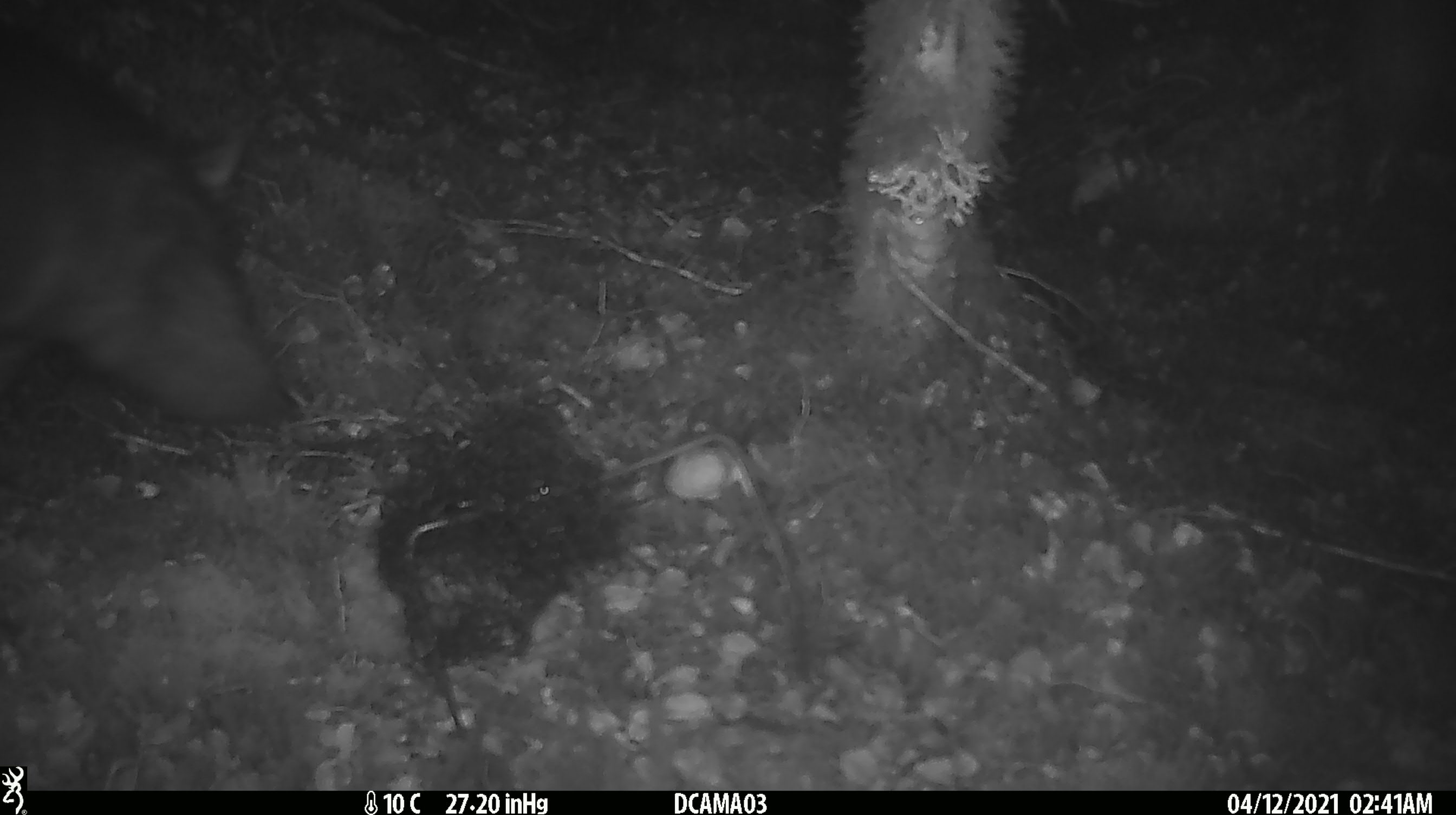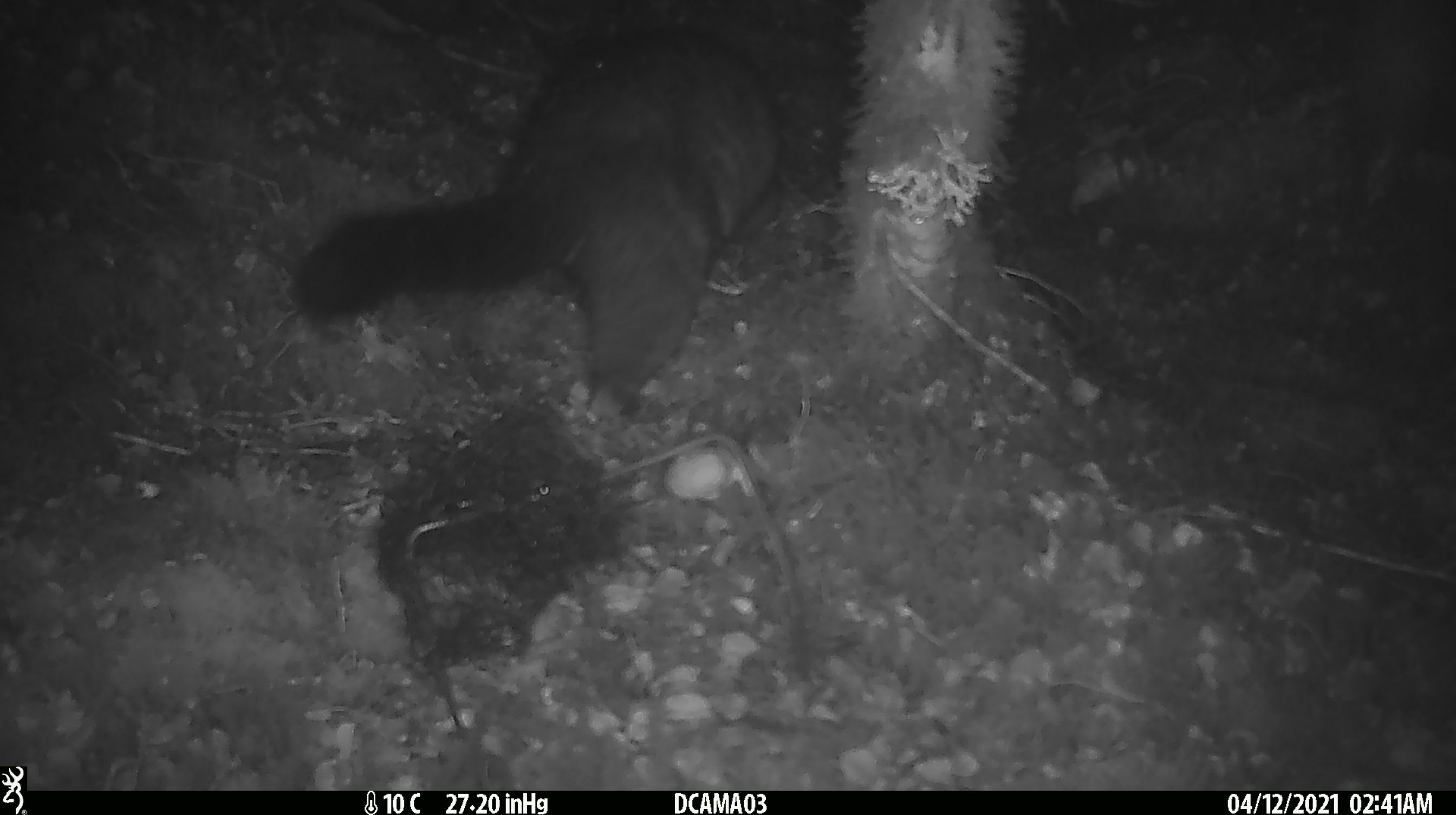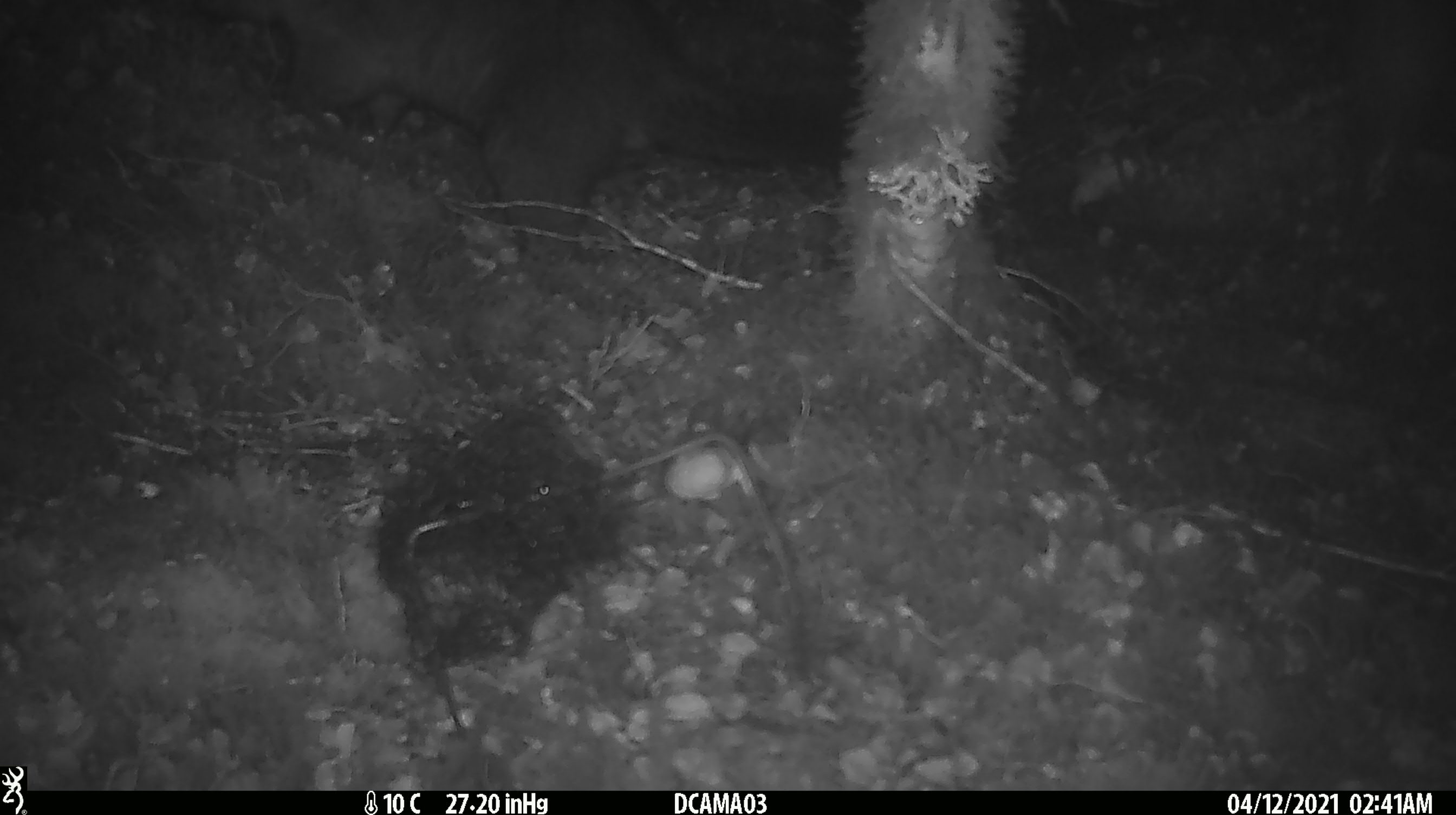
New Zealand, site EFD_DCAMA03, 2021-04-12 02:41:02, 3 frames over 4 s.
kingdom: Animalia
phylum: Chordata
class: Mammalia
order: Diprotodontia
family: Phalangeridae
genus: Trichosurus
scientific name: Trichosurus vulpecula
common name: common brushtail possum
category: possum